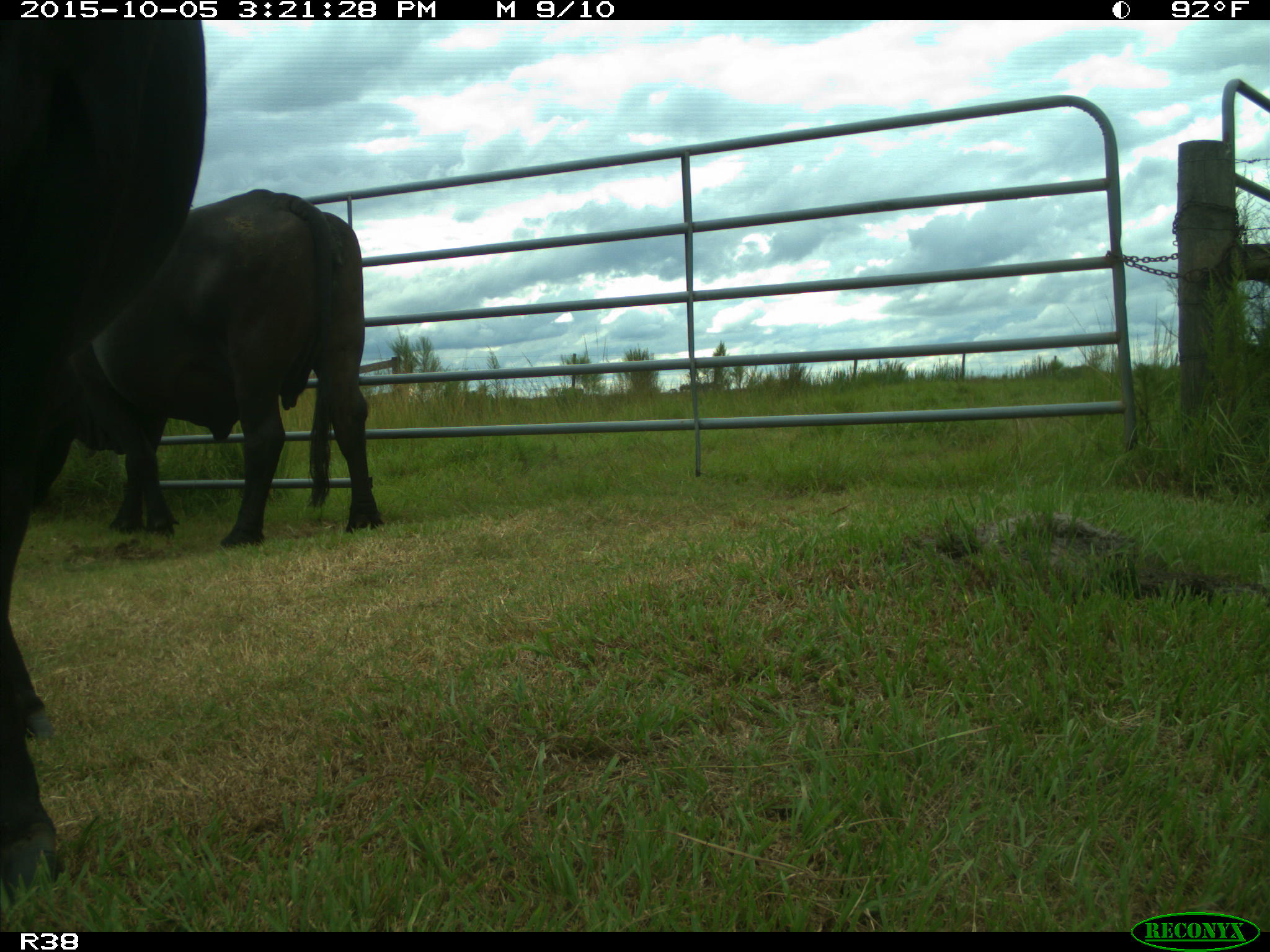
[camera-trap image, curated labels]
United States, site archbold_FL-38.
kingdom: Animalia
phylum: Chordata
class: Mammalia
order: Artiodactyla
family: Bovidae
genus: Bos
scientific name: Bos taurus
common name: domestic cow